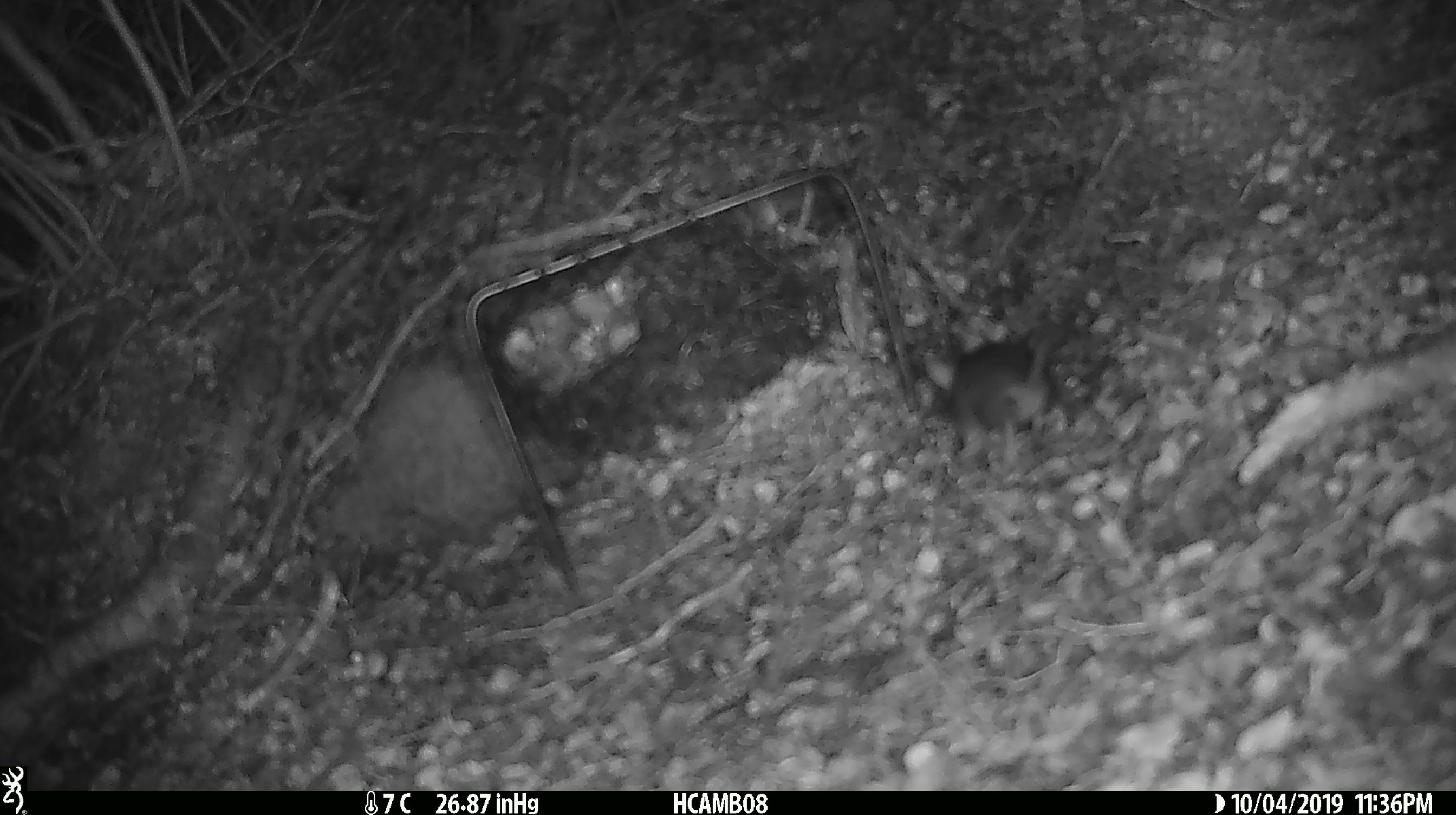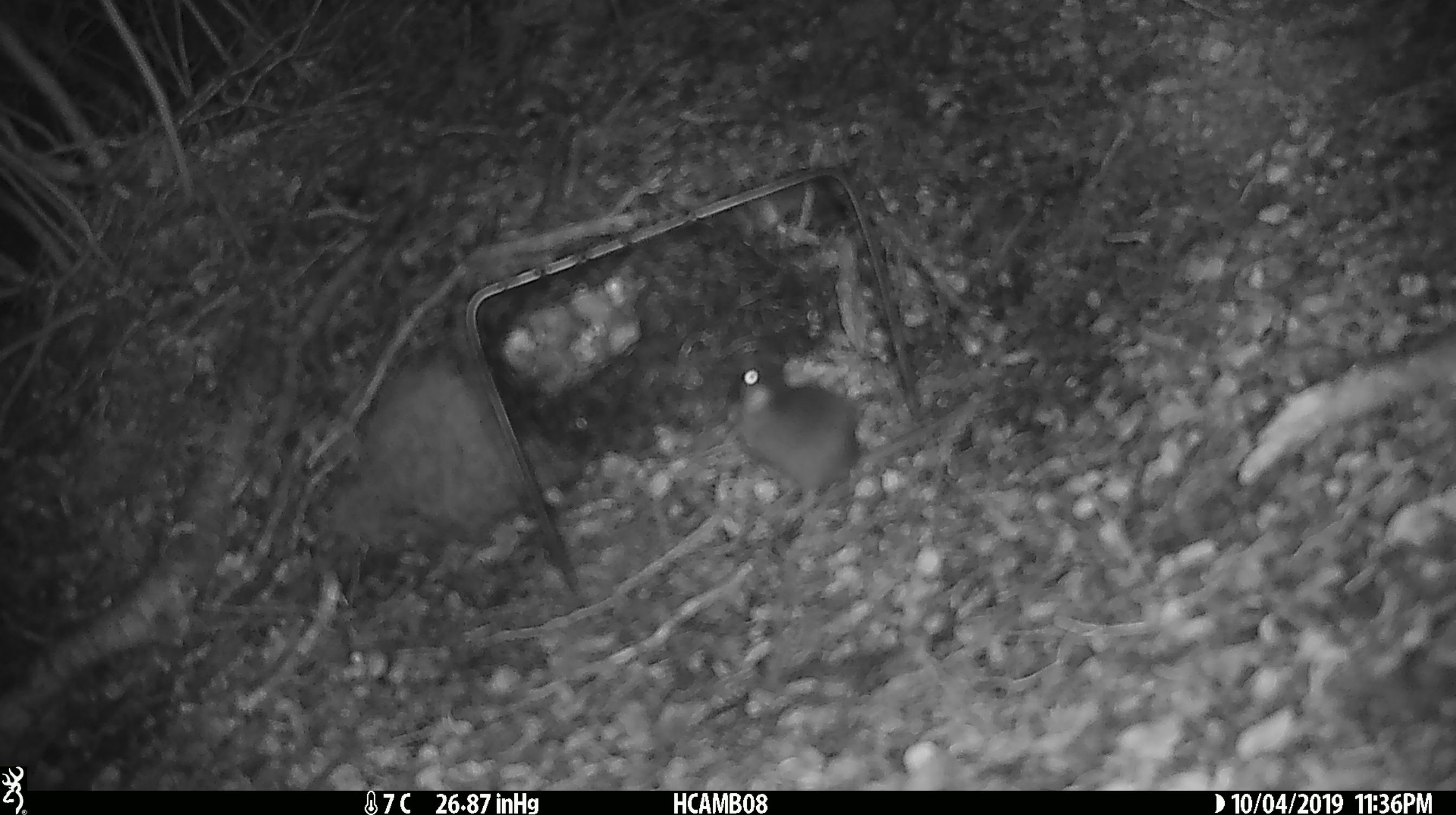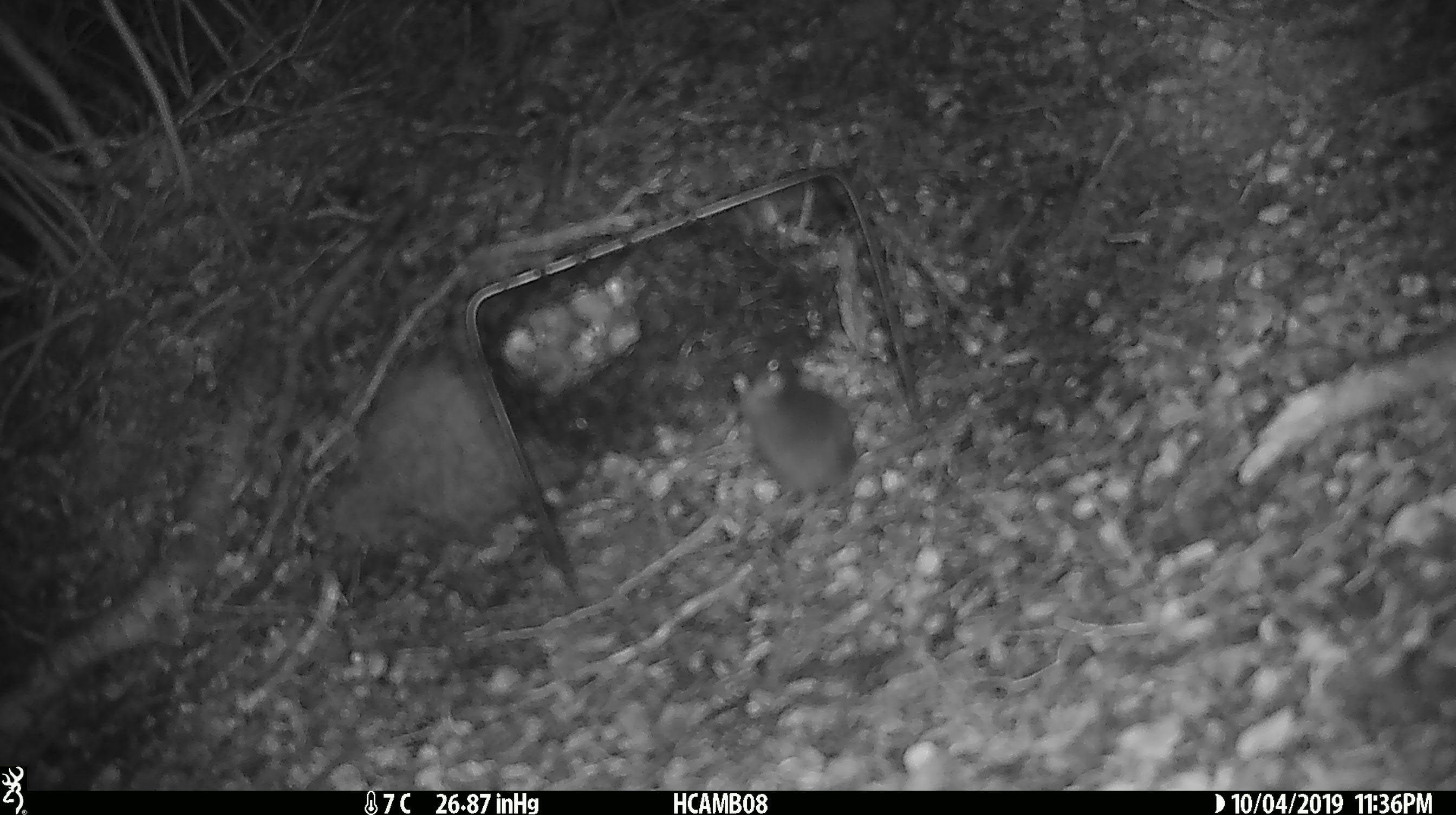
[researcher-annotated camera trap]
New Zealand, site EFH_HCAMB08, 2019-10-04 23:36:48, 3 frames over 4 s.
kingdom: Animalia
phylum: Chordata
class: Mammalia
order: Rodentia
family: Muridae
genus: Mus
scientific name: Mus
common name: mouse